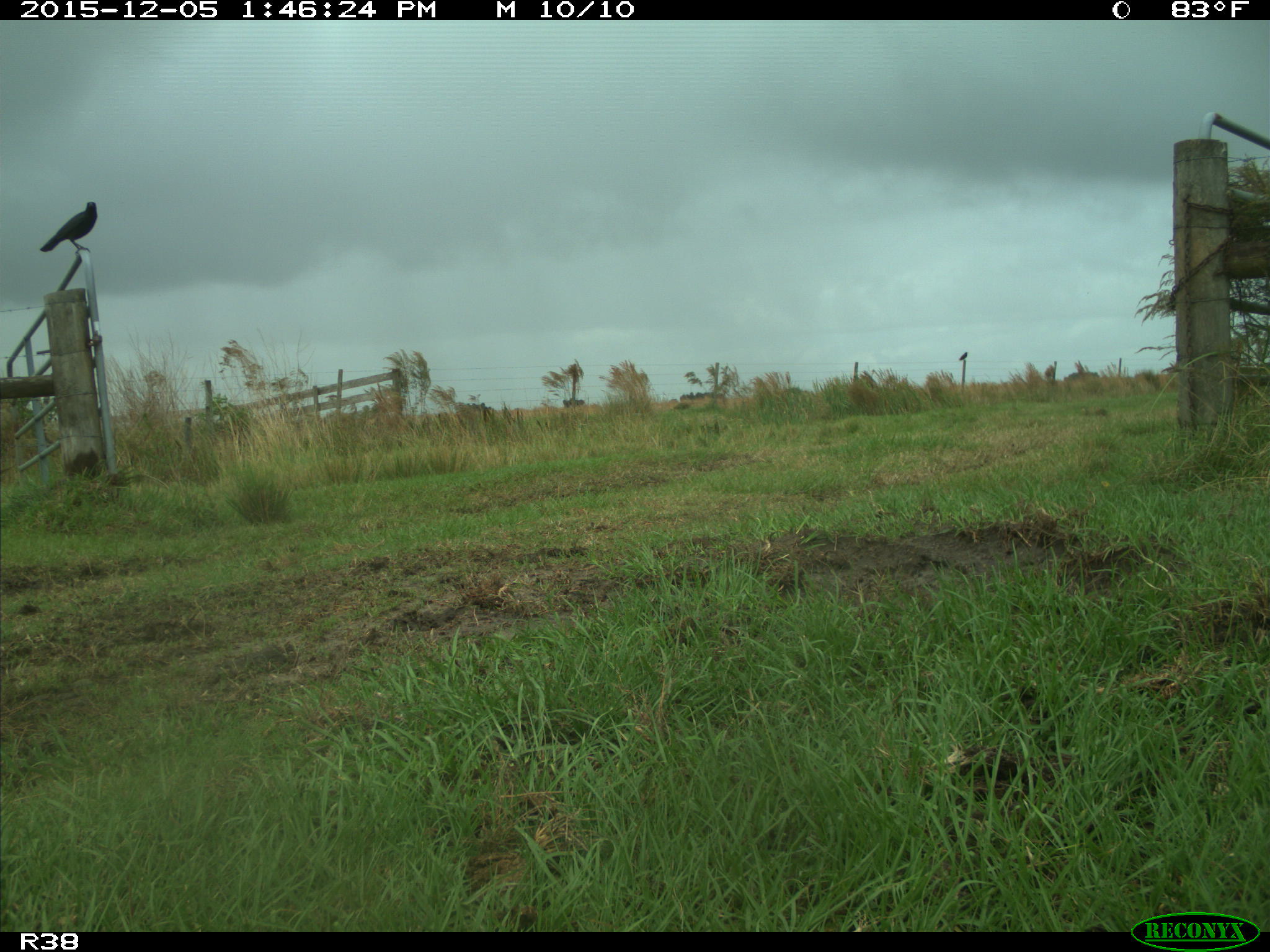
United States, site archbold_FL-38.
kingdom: Animalia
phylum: Chordata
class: Aves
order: Passeriformes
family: Corvidae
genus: Corvus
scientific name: Corvus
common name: crows and ravens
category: unidentified corvus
Unidentified corvus (crows and ravens) (Corvus).